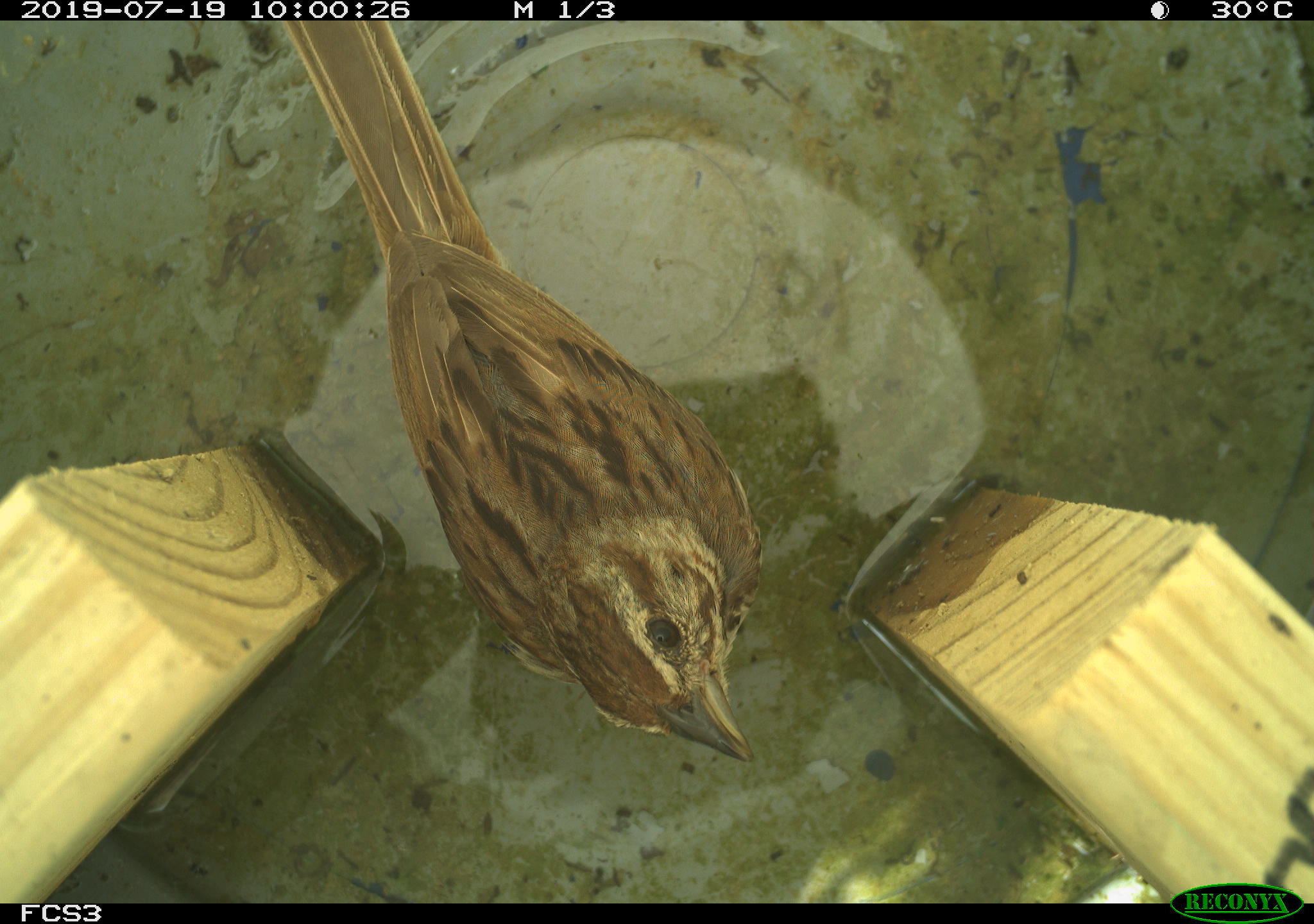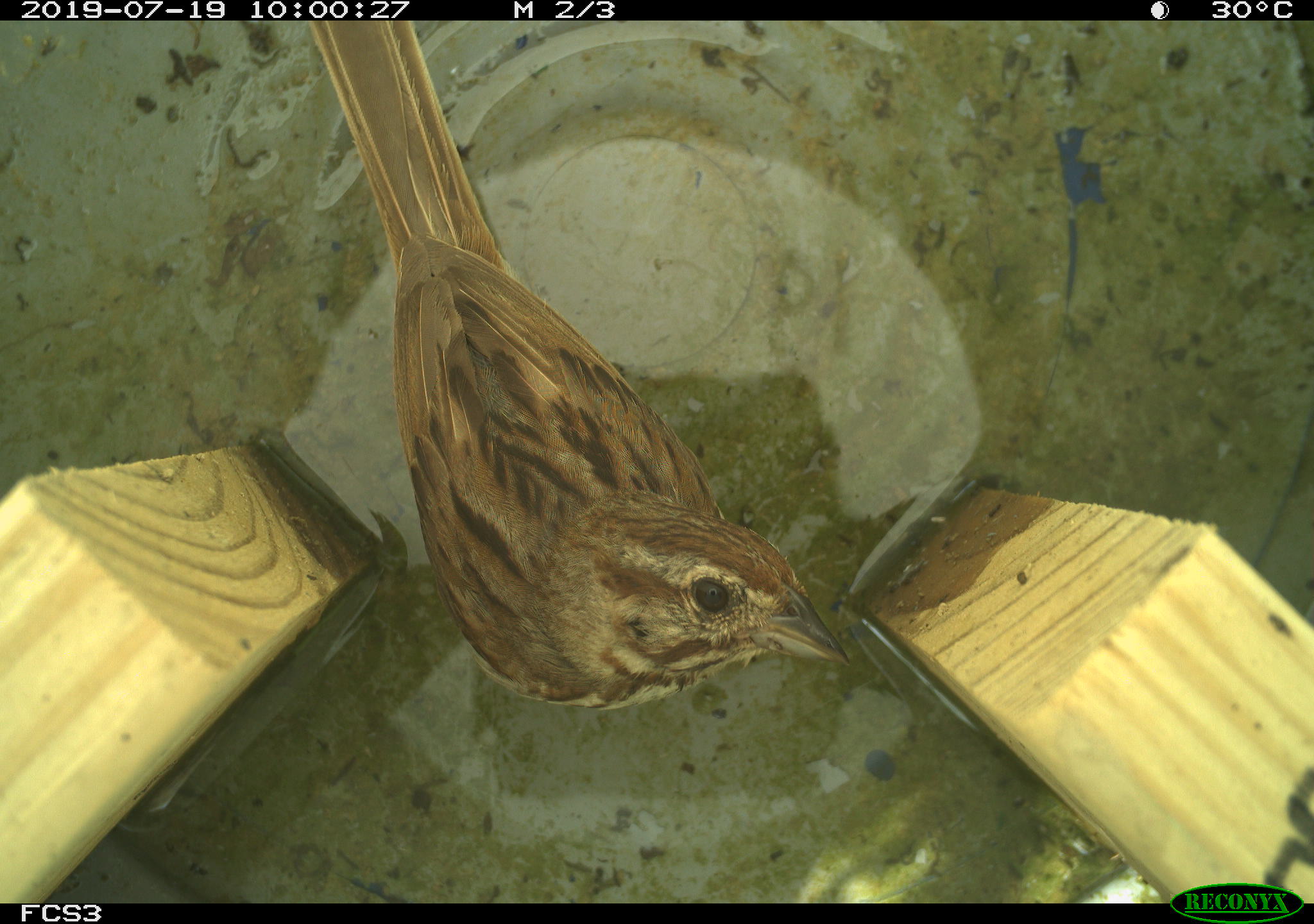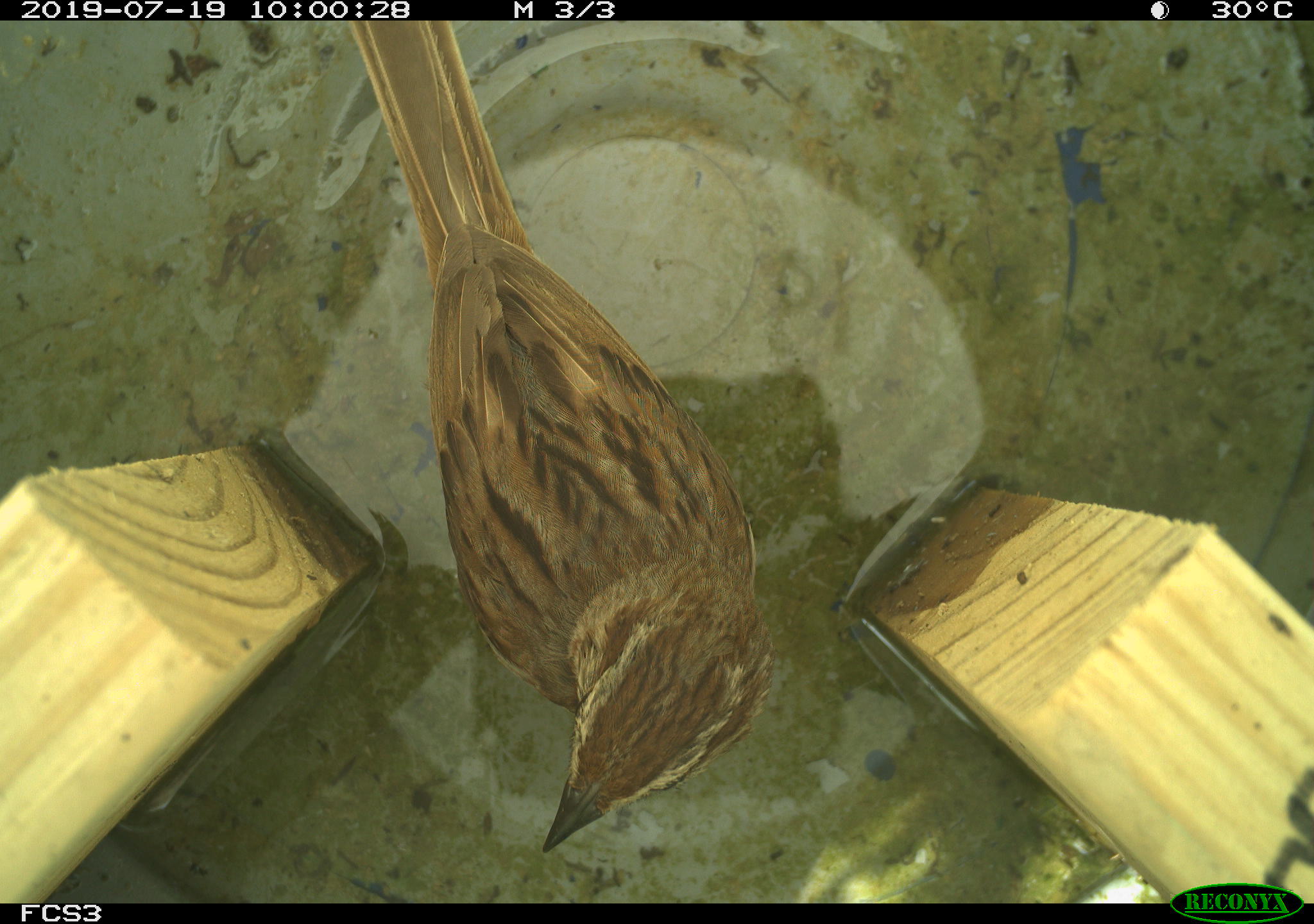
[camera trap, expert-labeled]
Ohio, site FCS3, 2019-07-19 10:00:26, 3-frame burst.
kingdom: Animalia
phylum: Chordata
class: Aves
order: Passeriformes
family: Passerellidae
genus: Melospiza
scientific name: Melospiza melodia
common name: song sparrow